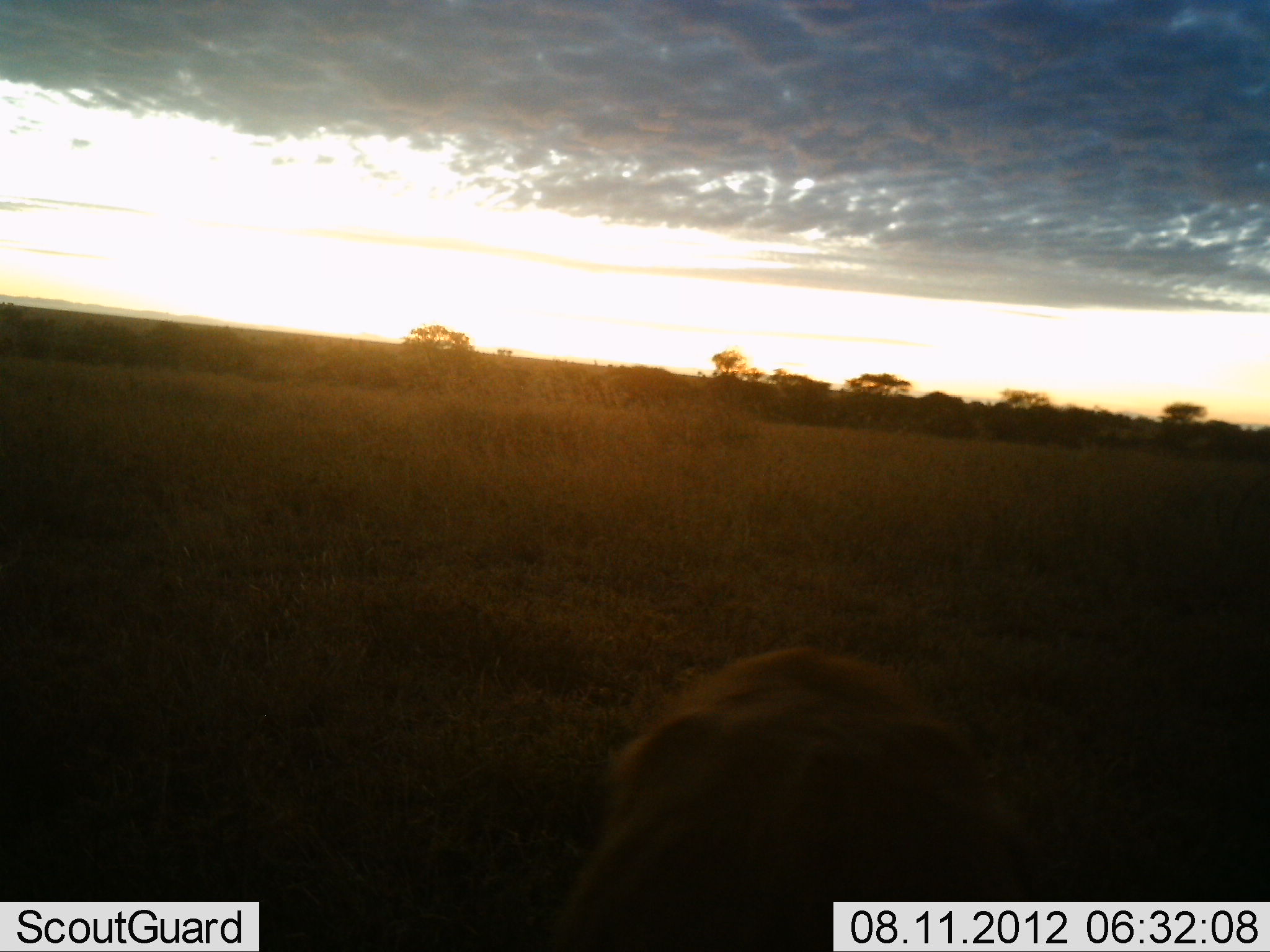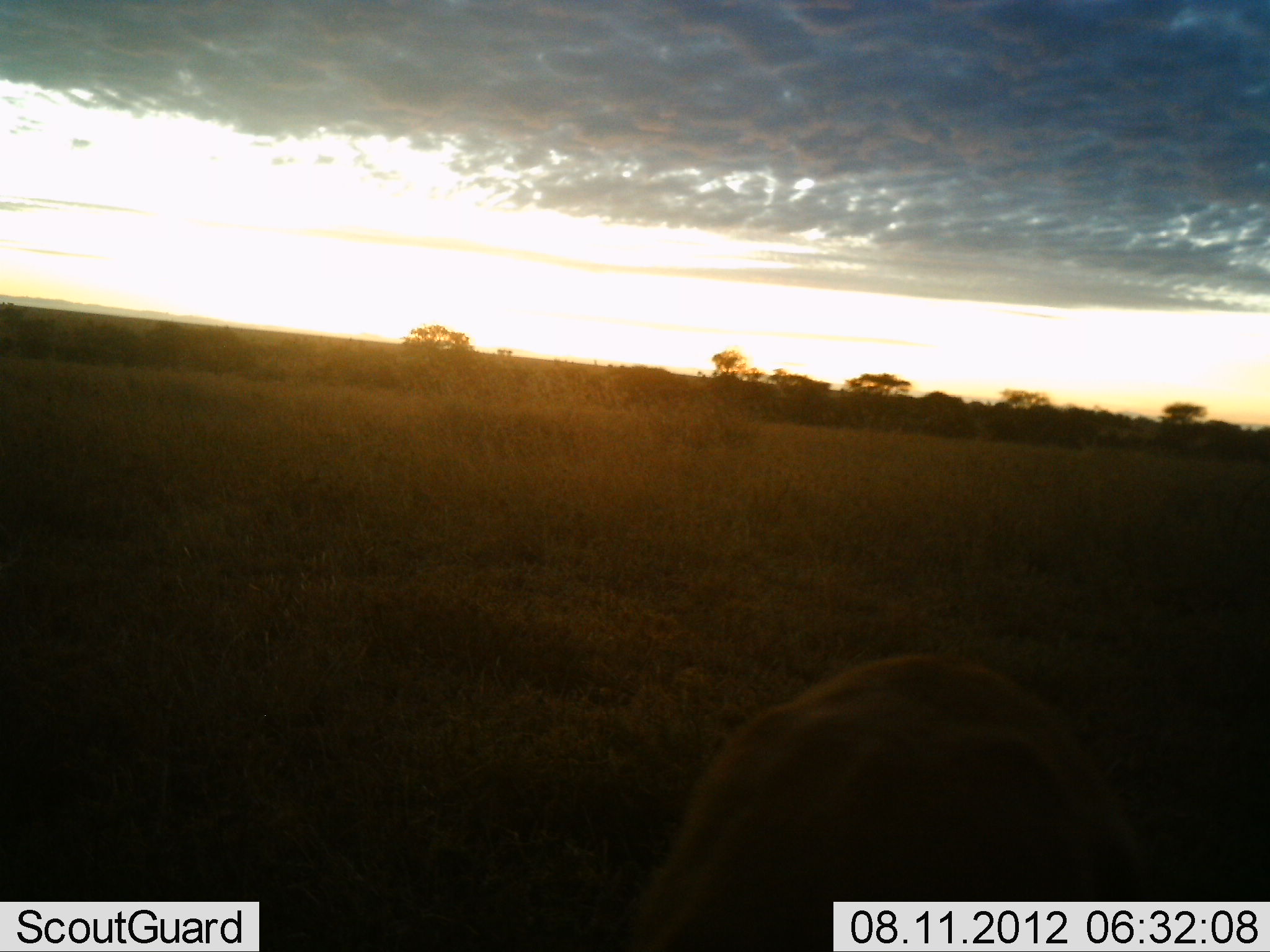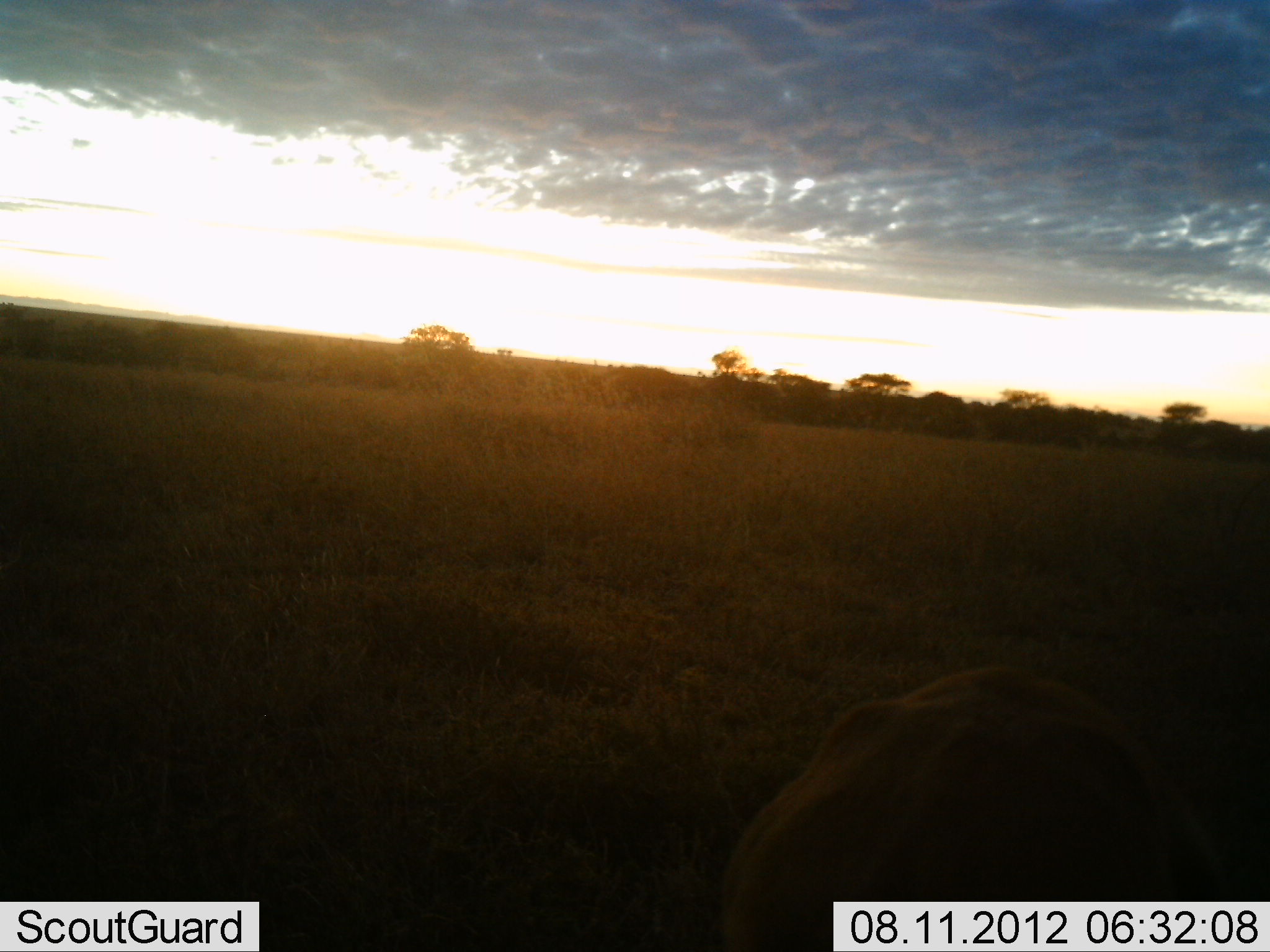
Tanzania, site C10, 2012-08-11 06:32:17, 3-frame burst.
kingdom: Animalia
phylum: Chordata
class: Mammalia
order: Carnivora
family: Felidae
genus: Panthera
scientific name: Panthera leo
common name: lion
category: lionfemale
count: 1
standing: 50%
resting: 33%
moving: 17%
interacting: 0%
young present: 0%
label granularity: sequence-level